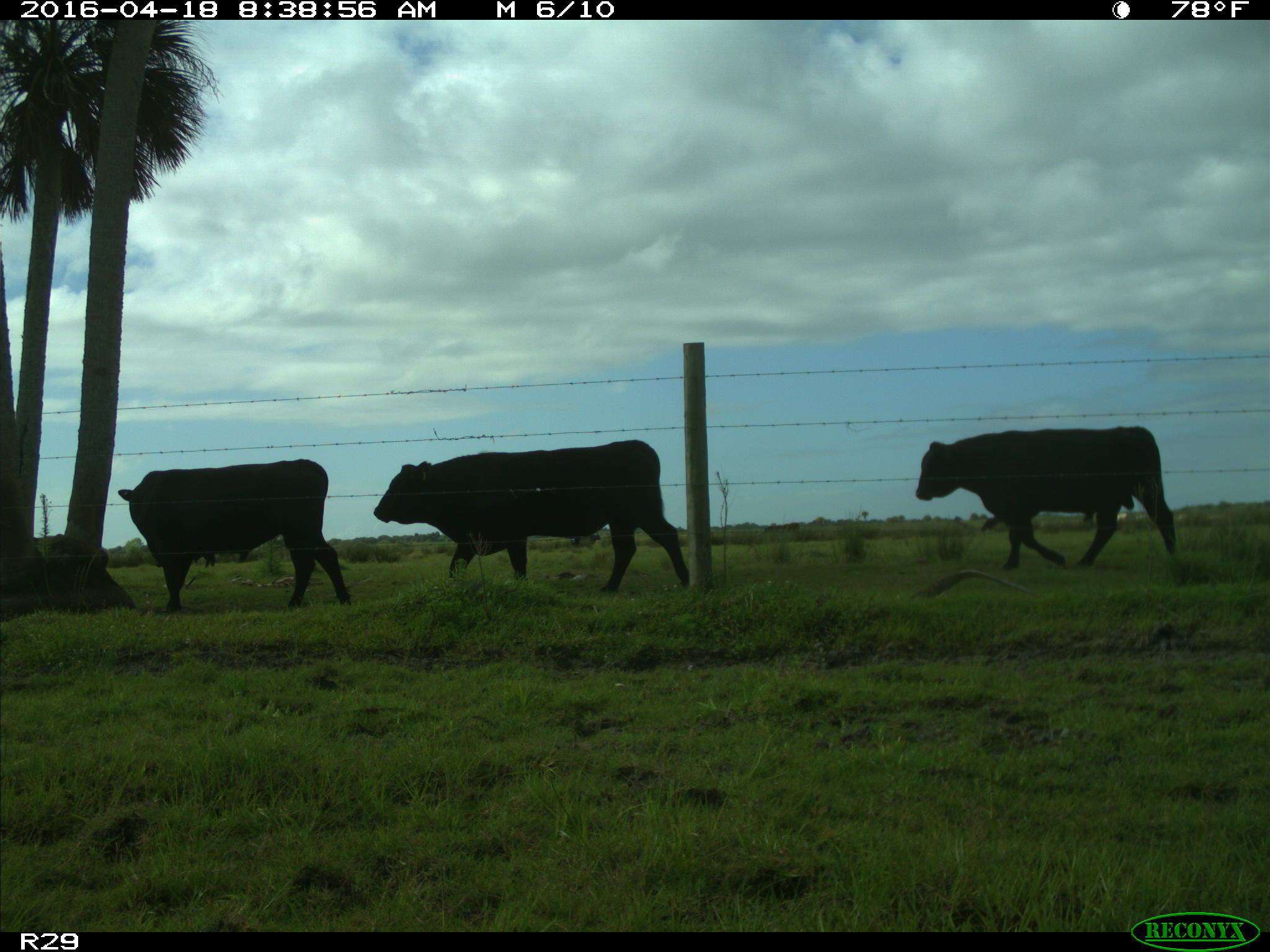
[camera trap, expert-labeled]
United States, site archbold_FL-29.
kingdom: Animalia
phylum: Chordata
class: Mammalia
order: Artiodactyla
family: Bovidae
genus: Bos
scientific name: Bos taurus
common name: domestic cow